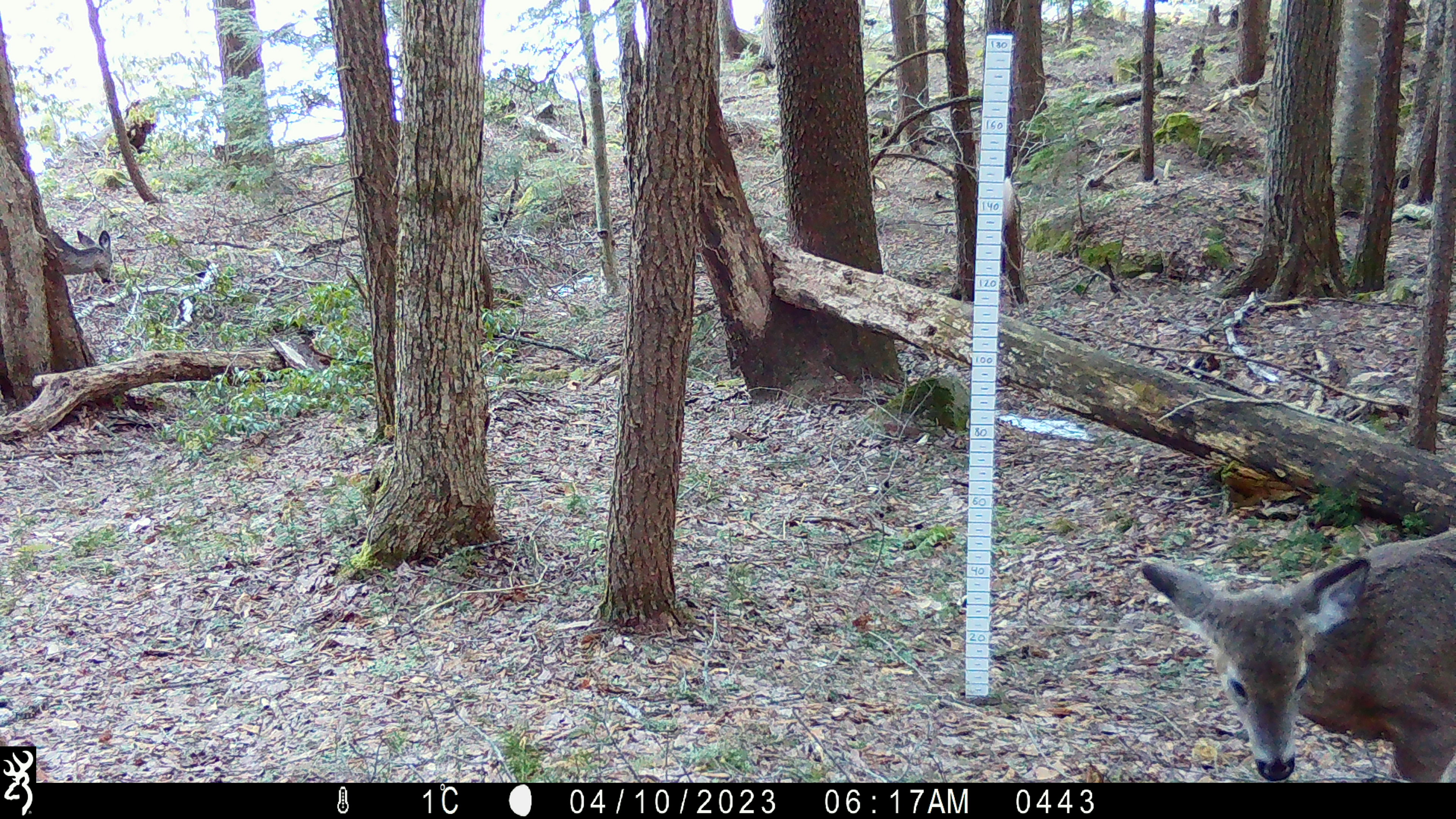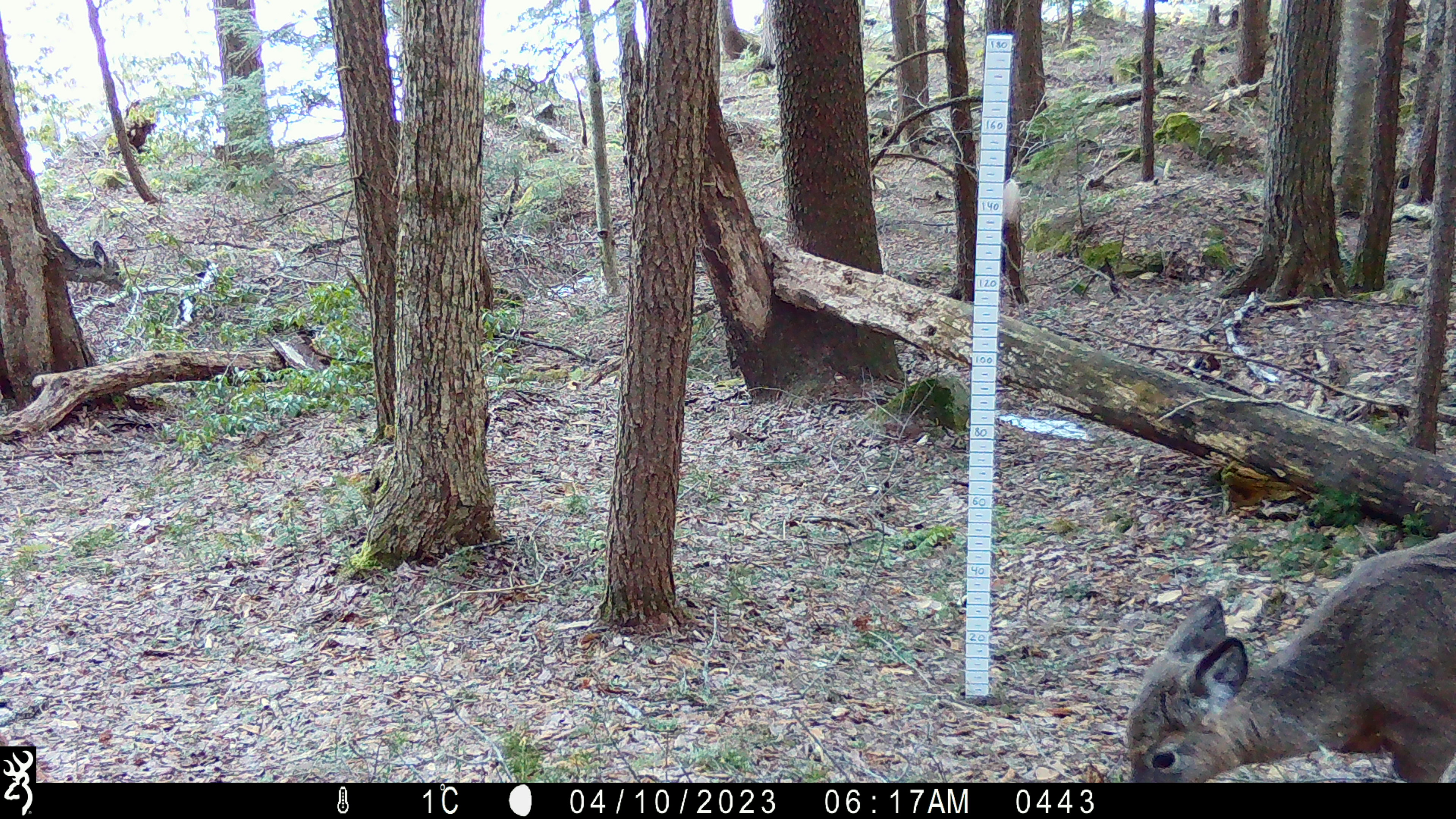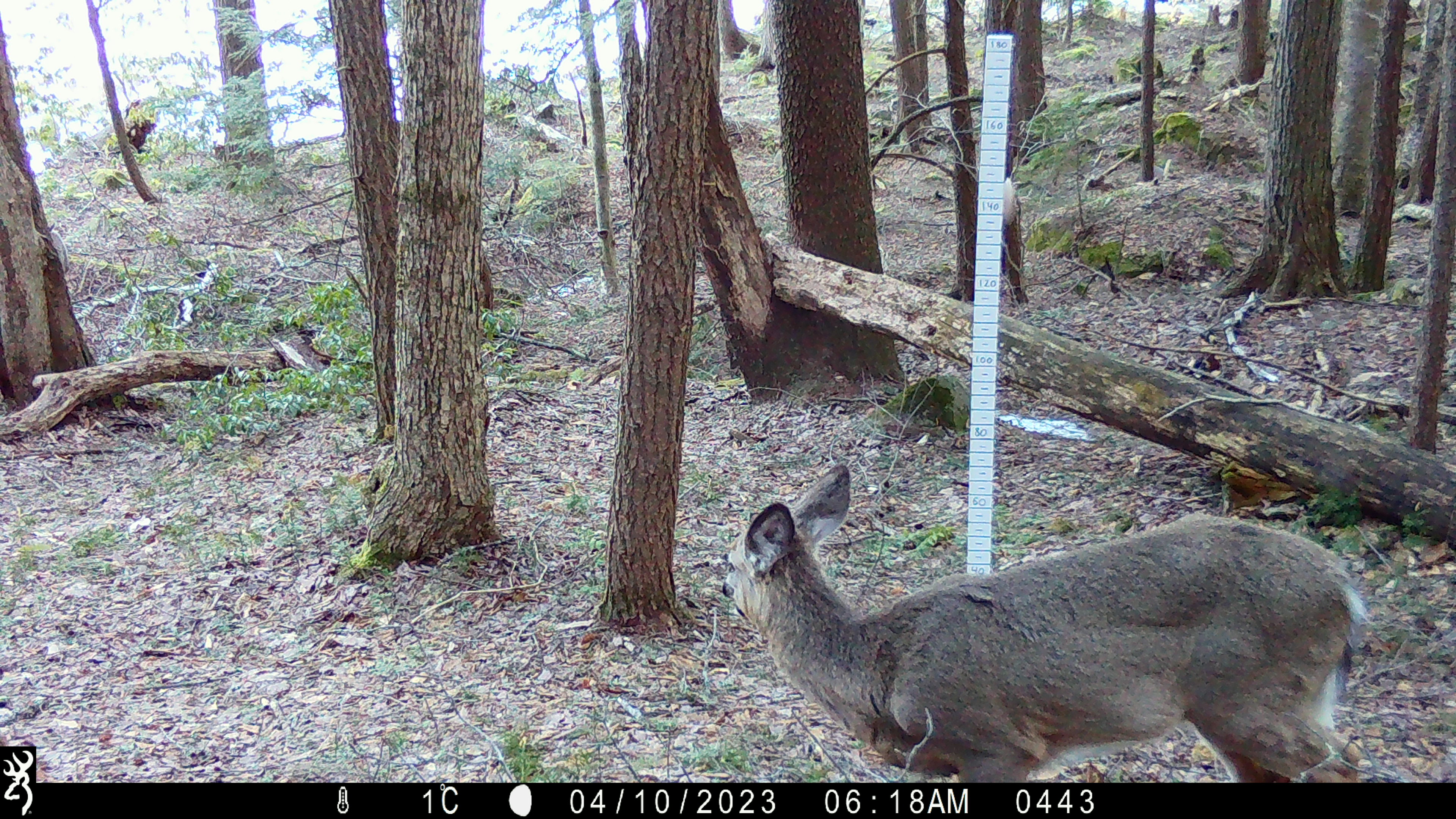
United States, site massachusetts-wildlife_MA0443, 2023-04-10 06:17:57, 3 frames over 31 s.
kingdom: Animalia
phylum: Chordata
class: Mammalia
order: Artiodactyla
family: Cervidae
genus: Odocoileus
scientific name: Odocoileus virginianus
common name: white-tailed deer